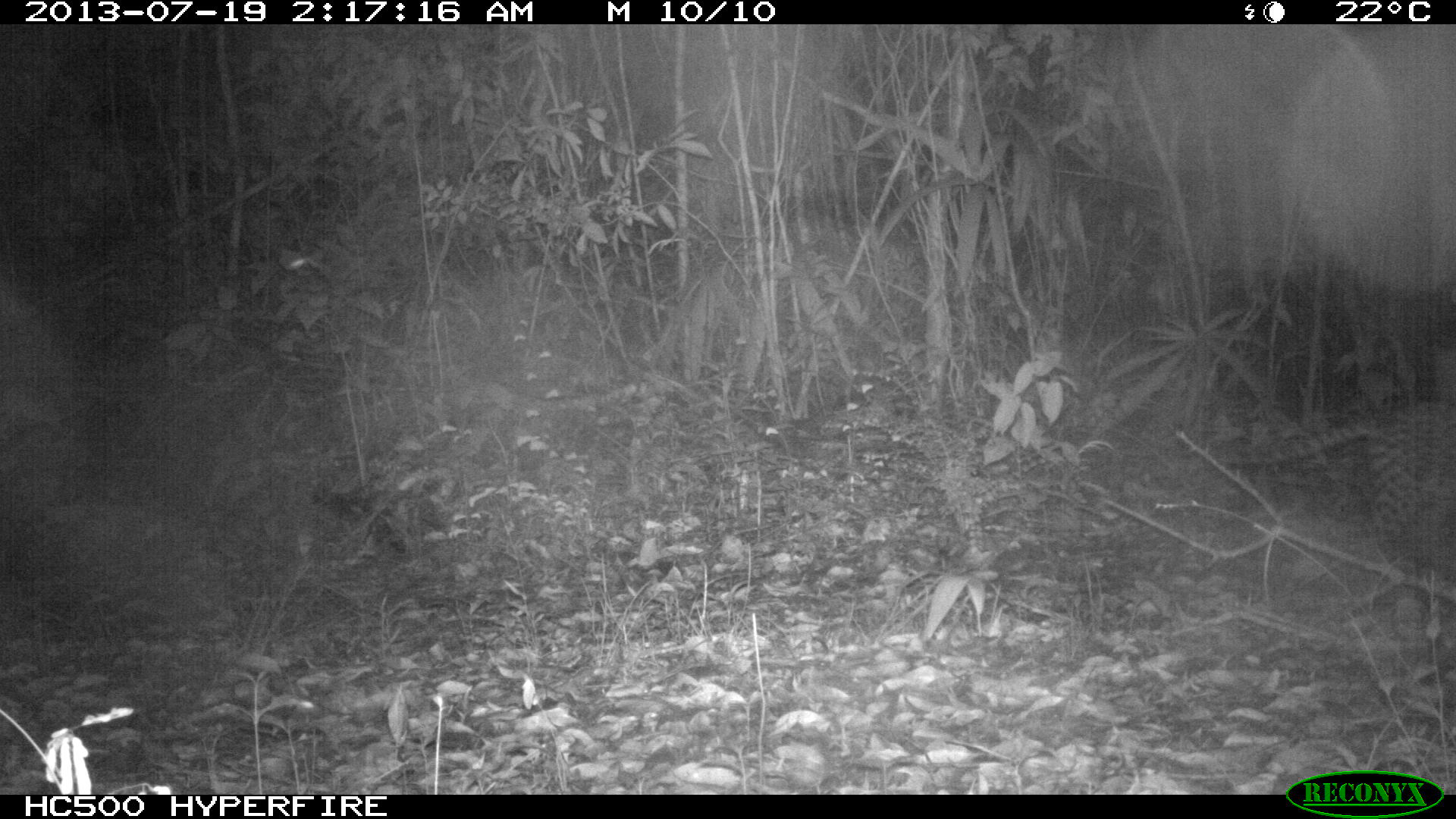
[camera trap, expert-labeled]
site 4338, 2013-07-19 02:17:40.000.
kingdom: Animalia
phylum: Chordata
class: Mammalia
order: Carnivora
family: Felidae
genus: Leopardus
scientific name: Leopardus pardalis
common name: ocelot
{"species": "Leopardus pardalis (ocelot)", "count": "1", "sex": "female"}